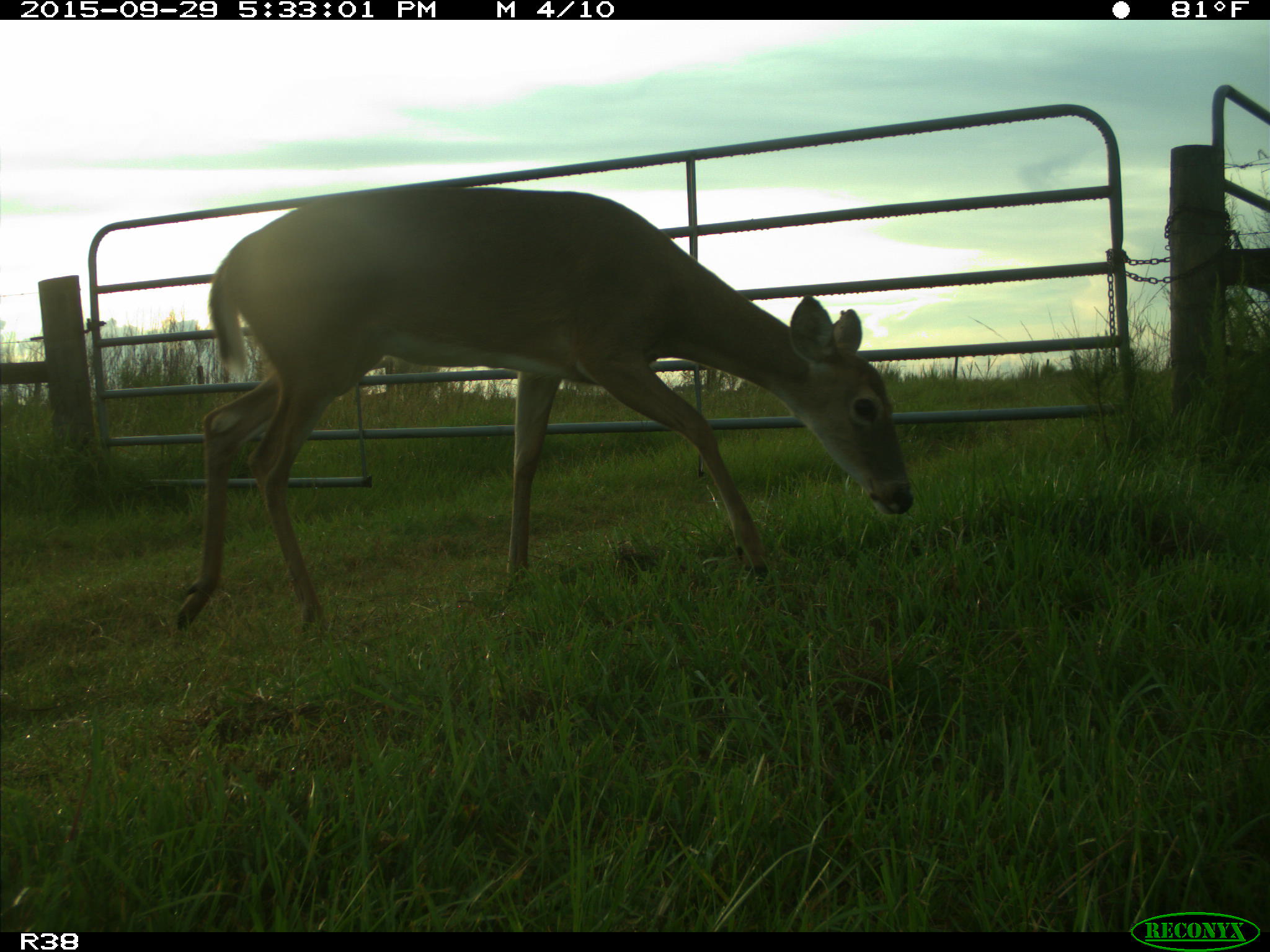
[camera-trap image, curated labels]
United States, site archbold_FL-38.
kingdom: Animalia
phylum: Chordata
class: Mammalia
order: Artiodactyla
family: Cervidae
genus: Odocoileus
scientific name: Odocoileus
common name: deer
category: unidentified deer